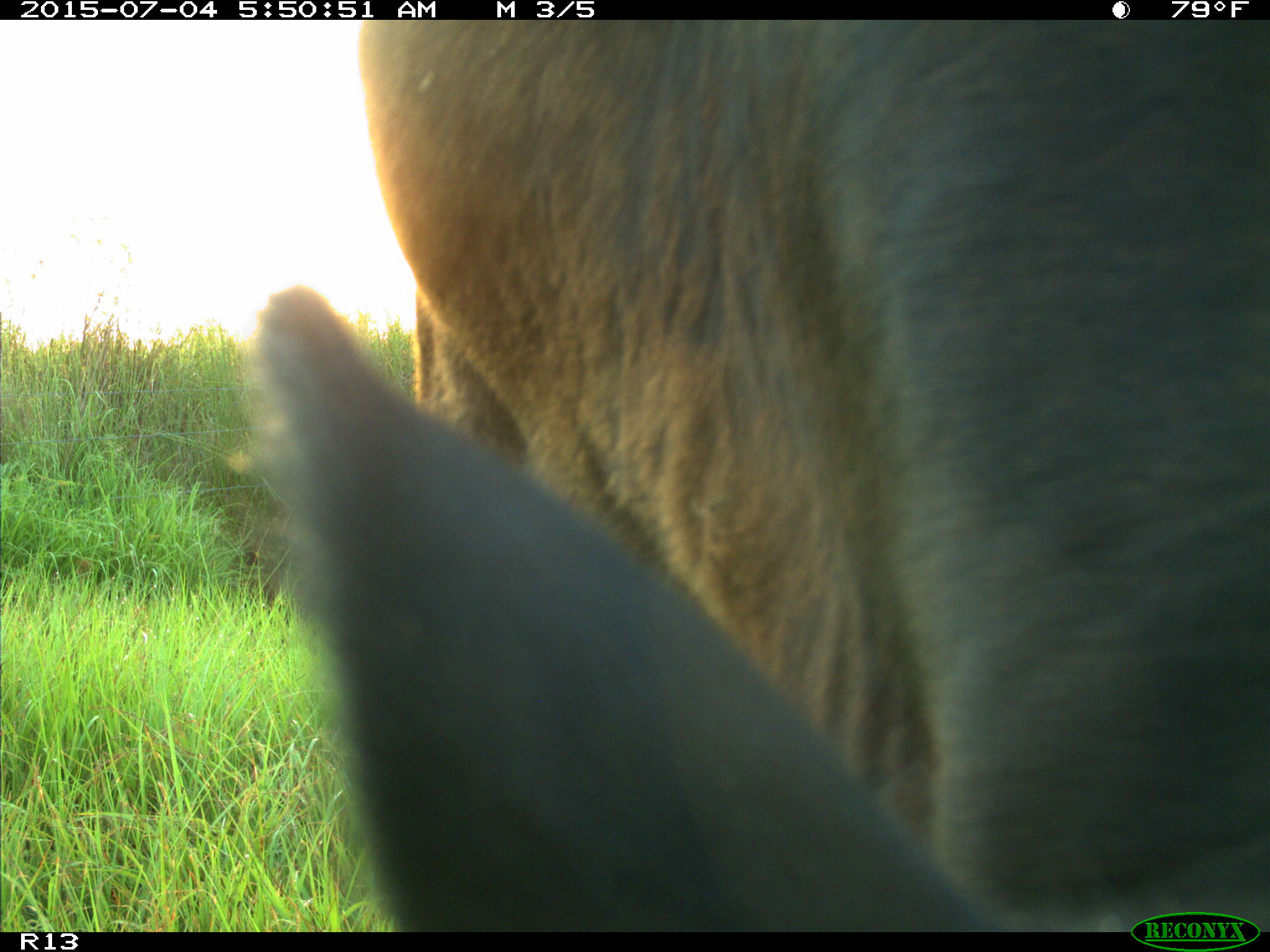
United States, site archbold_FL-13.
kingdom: Animalia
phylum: Chordata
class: Mammalia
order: Artiodactyla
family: Bovidae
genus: Bos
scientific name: Bos taurus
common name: domestic cow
Bos taurus (domestic cow).